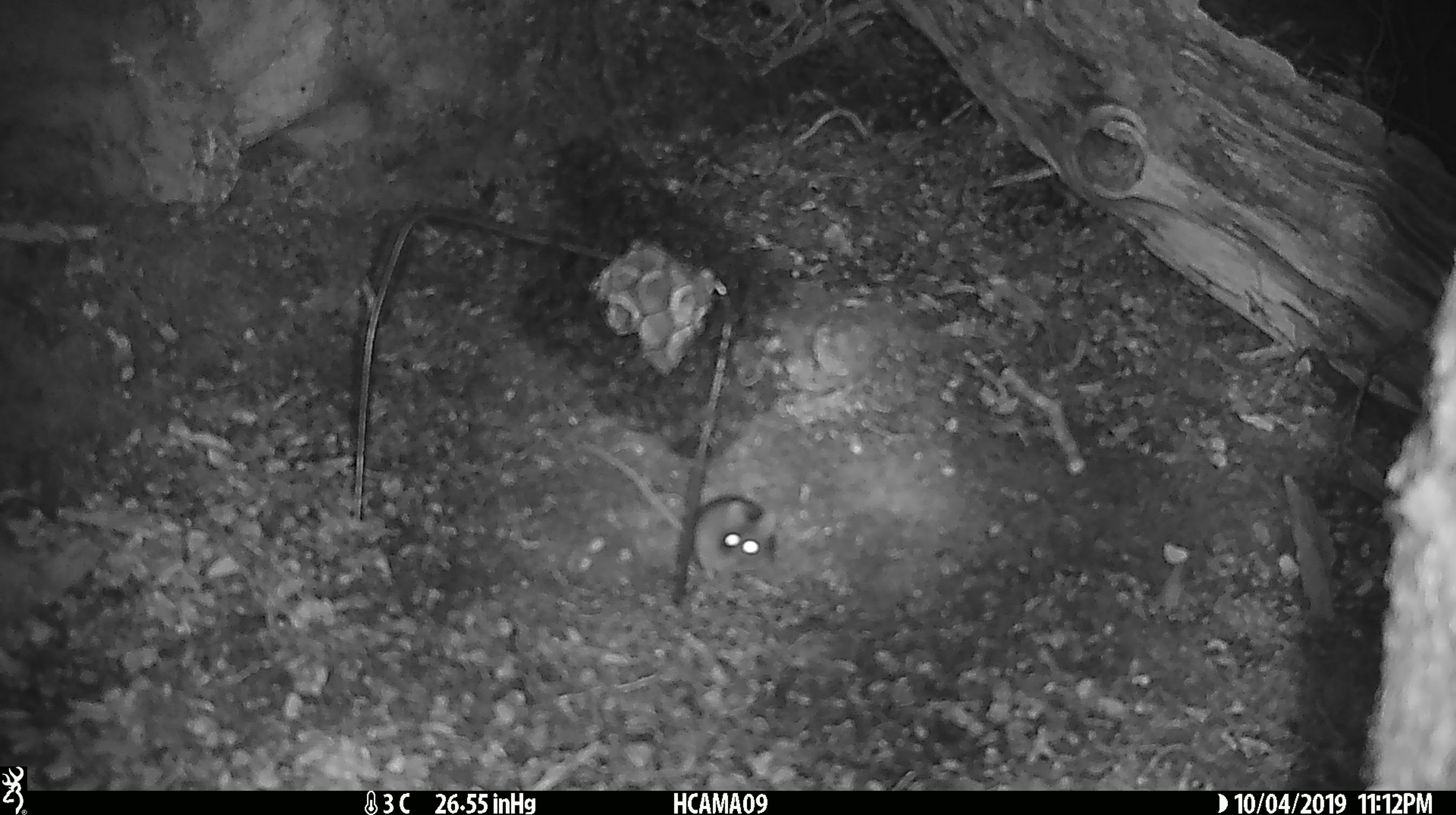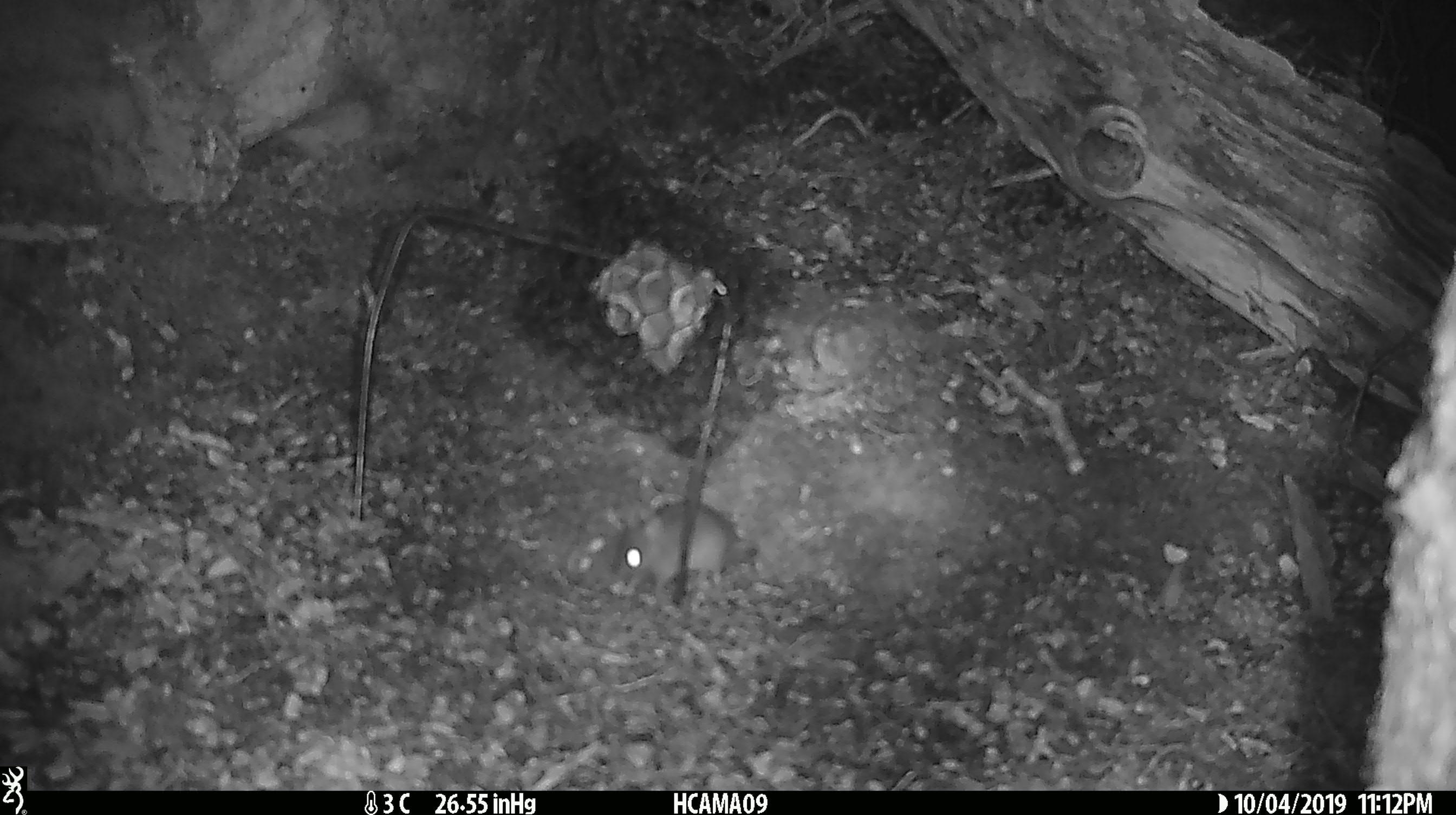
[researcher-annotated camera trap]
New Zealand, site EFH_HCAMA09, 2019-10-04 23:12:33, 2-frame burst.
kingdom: Animalia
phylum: Chordata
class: Mammalia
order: Rodentia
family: Muridae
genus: Mus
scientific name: Mus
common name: mouse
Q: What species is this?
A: Mouse (Mus).